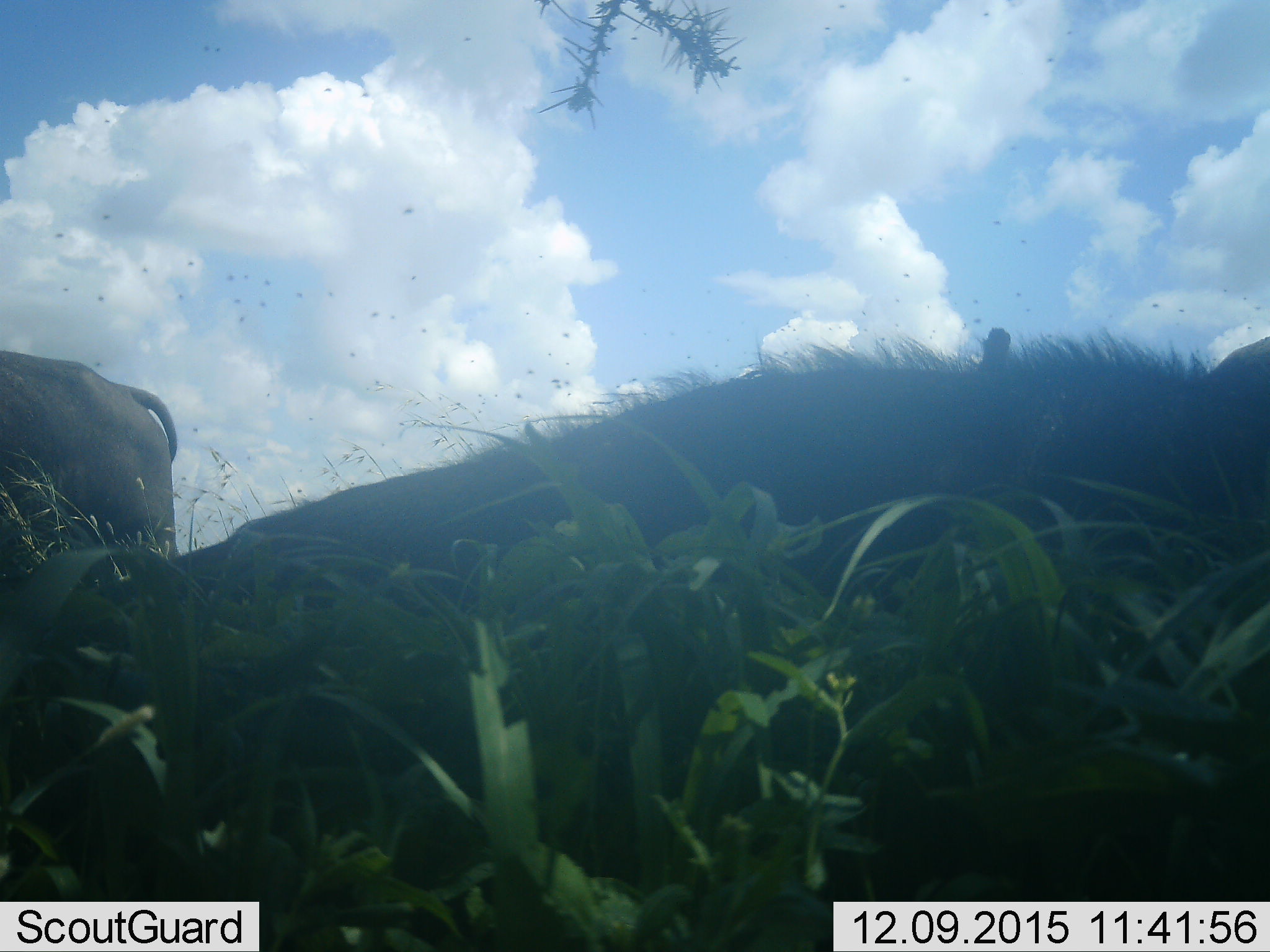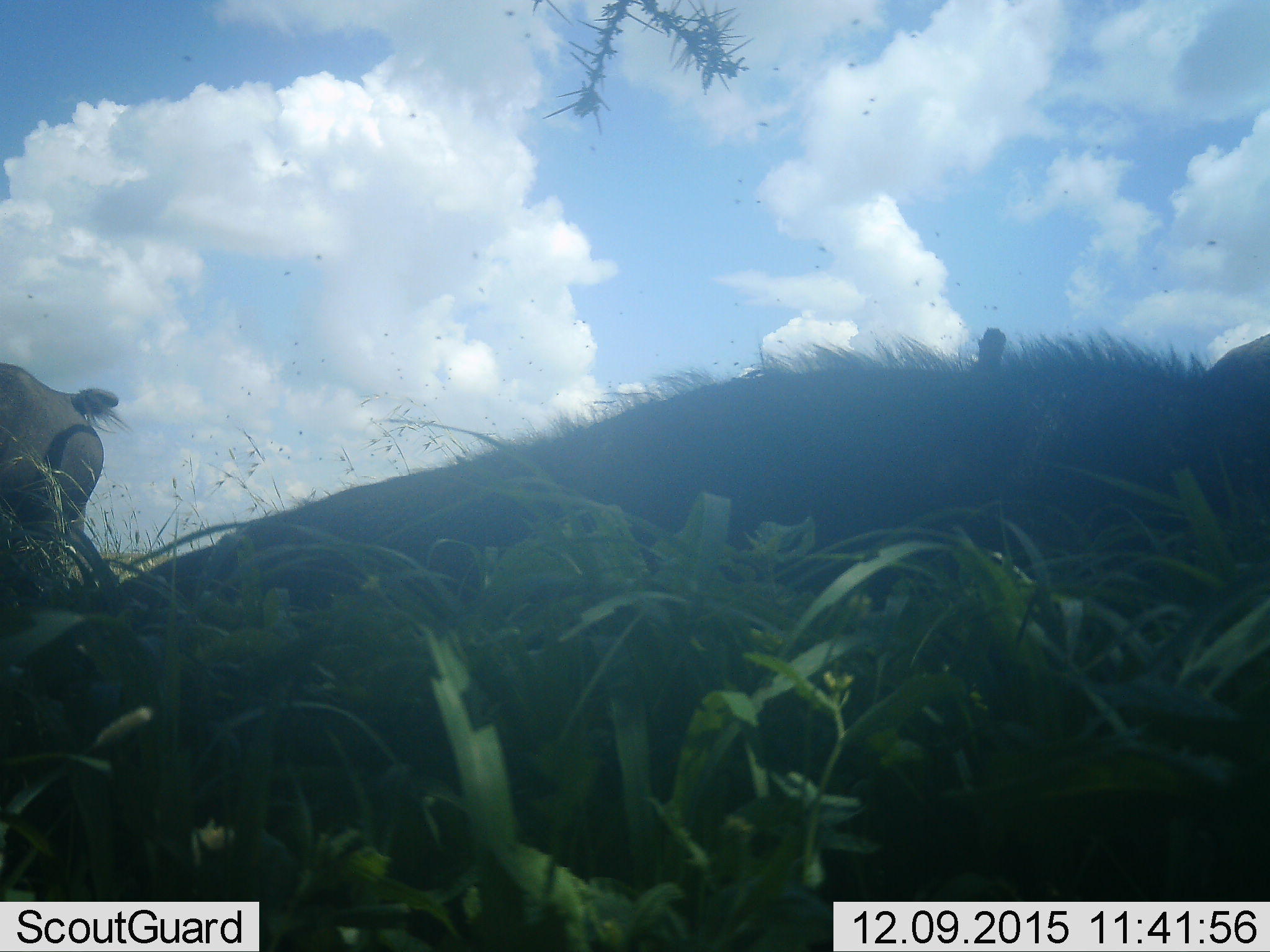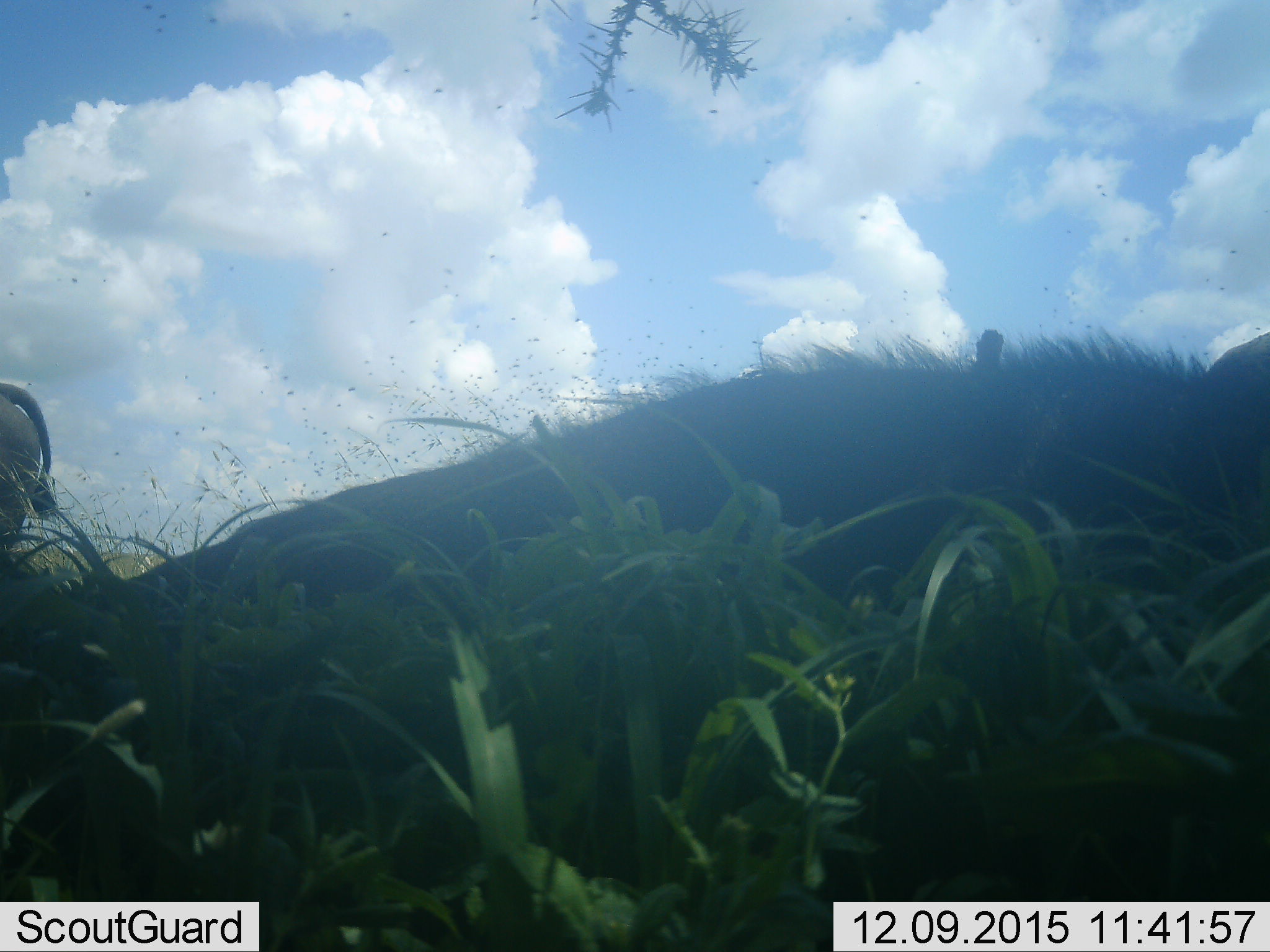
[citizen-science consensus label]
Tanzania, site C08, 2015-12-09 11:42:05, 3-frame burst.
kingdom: Animalia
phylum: Chordata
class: Mammalia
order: Proboscidea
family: Elephantidae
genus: Loxodonta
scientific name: Loxodonta africana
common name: african bush elephant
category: elephant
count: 1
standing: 57%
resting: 43%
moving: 57%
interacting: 0%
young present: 0%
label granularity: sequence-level